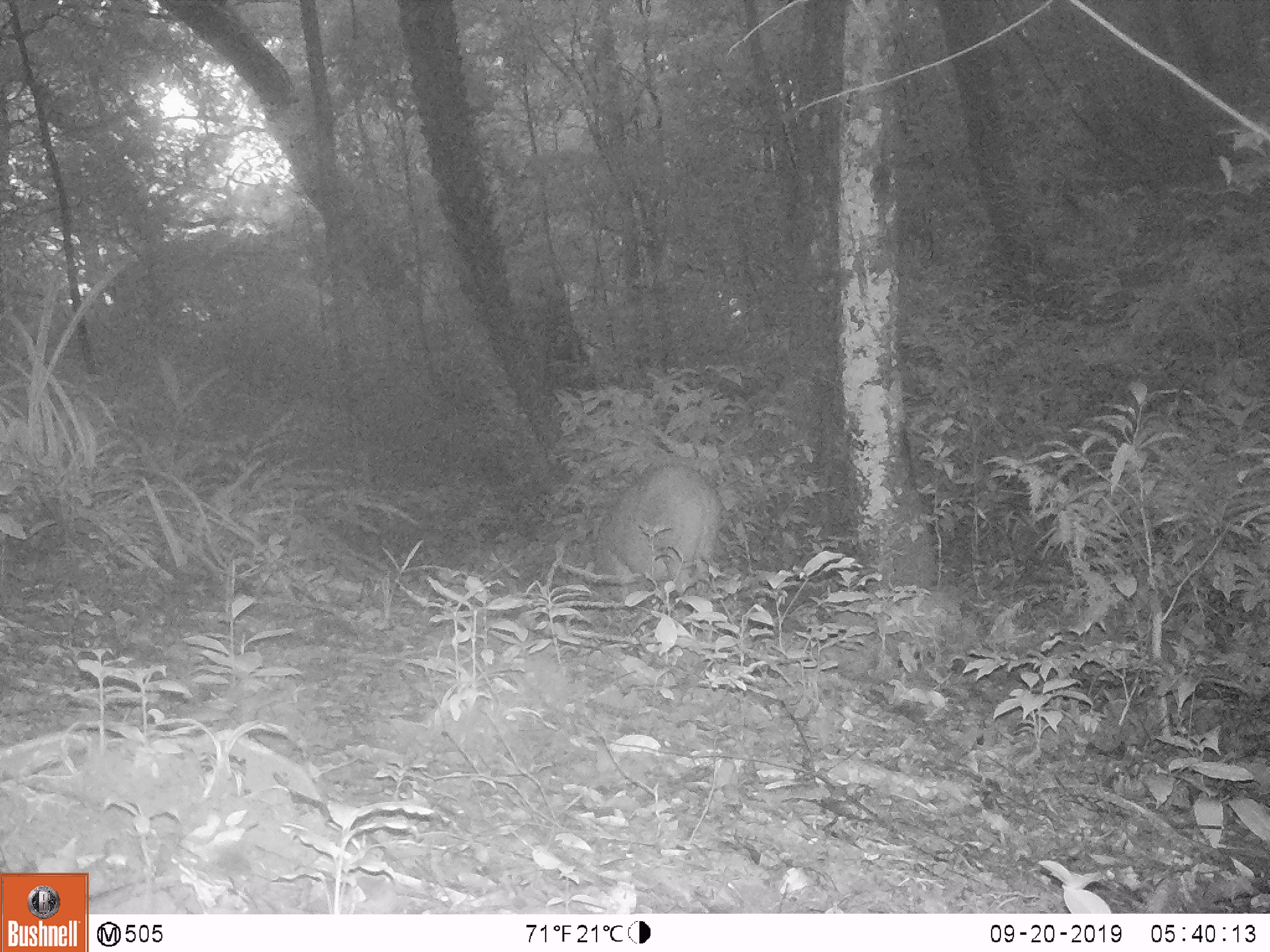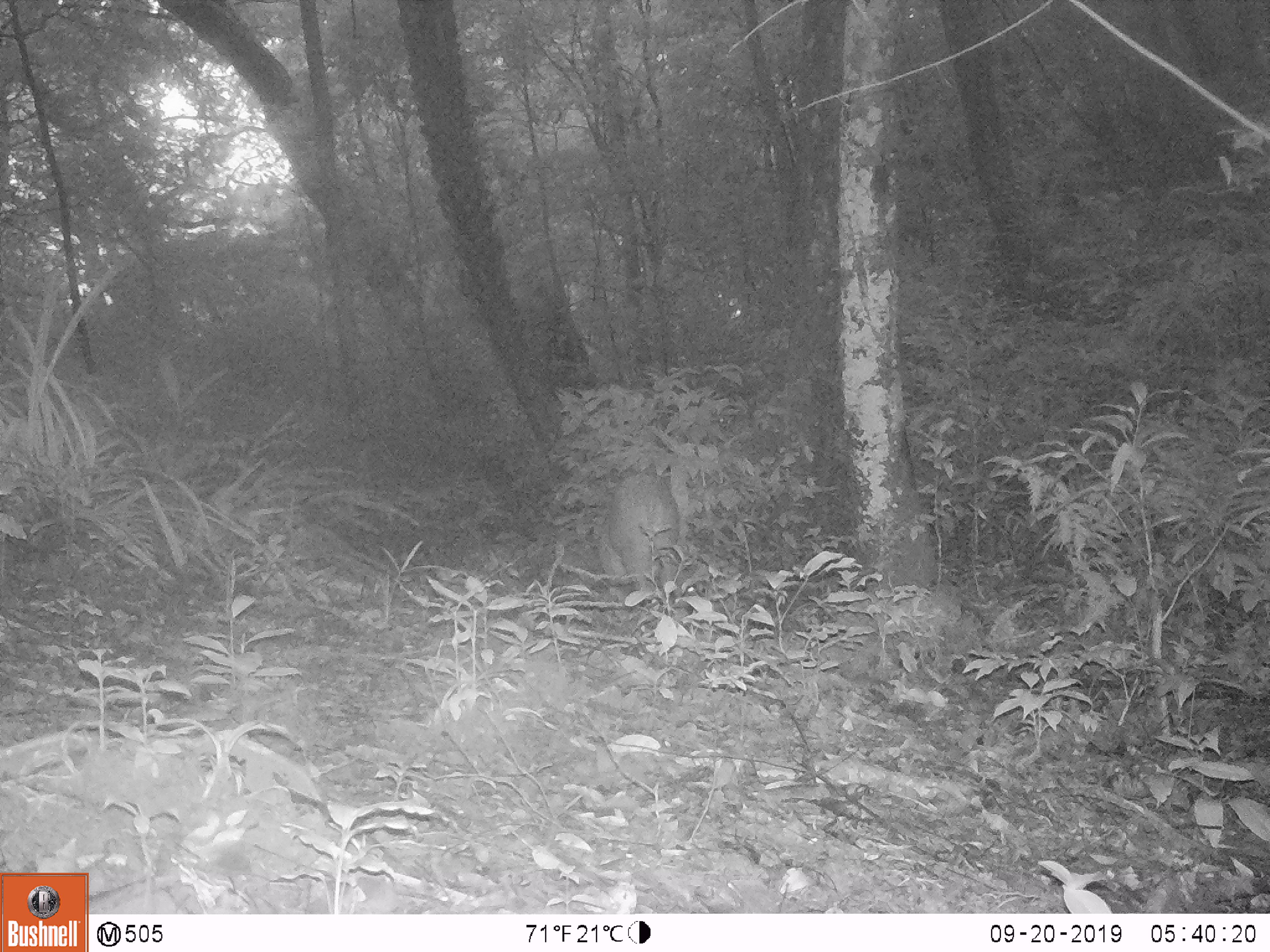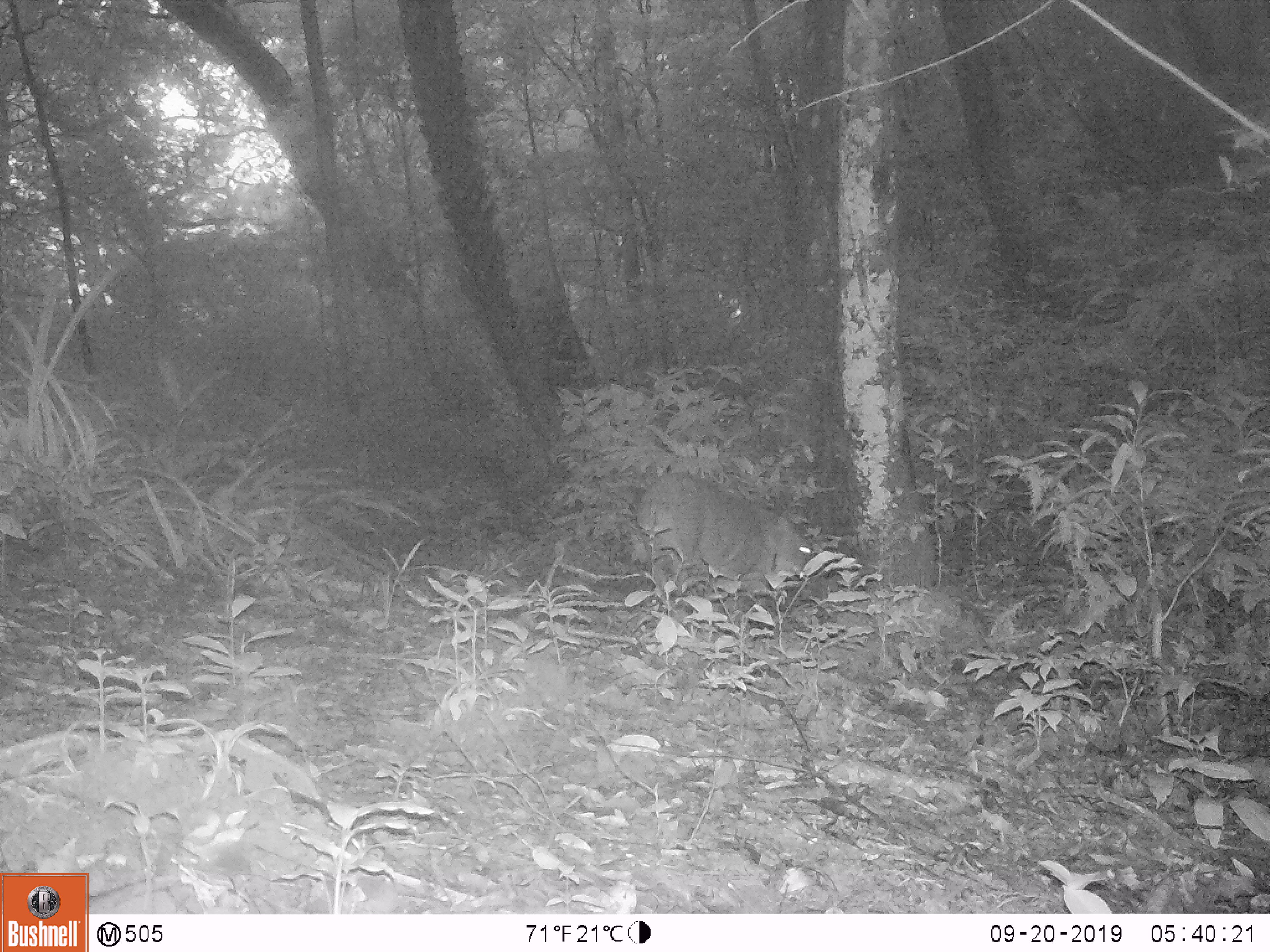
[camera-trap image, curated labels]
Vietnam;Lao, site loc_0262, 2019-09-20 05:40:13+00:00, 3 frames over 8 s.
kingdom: Animalia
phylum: Chordata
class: Mammalia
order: Artiodactyla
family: Suidae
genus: Sus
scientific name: Sus scrofa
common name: eurasian wild pig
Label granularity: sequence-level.